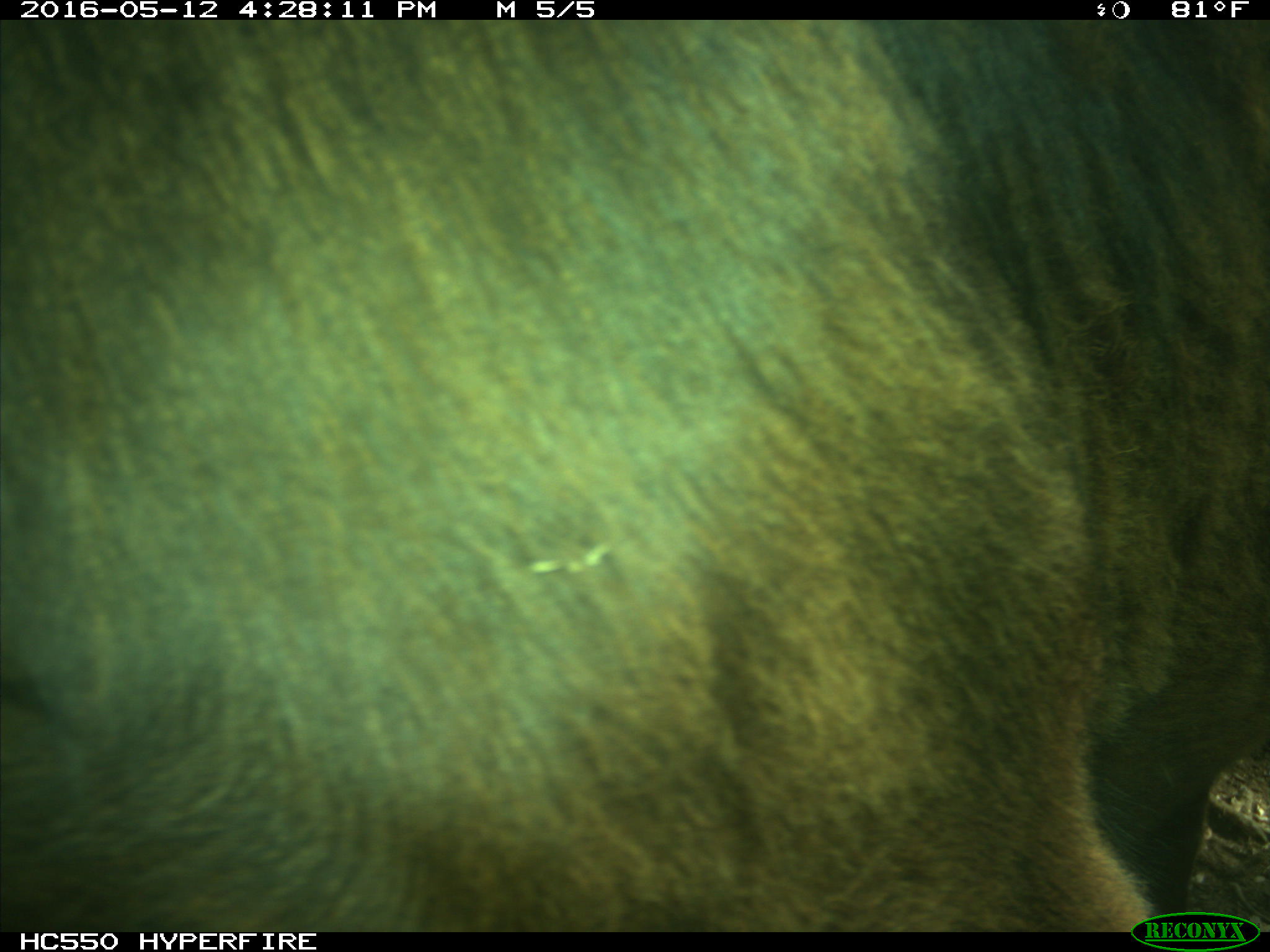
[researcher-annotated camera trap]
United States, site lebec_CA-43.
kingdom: Animalia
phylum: Chordata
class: Mammalia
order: Artiodactyla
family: Bovidae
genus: Bos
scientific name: Bos taurus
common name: domestic cow